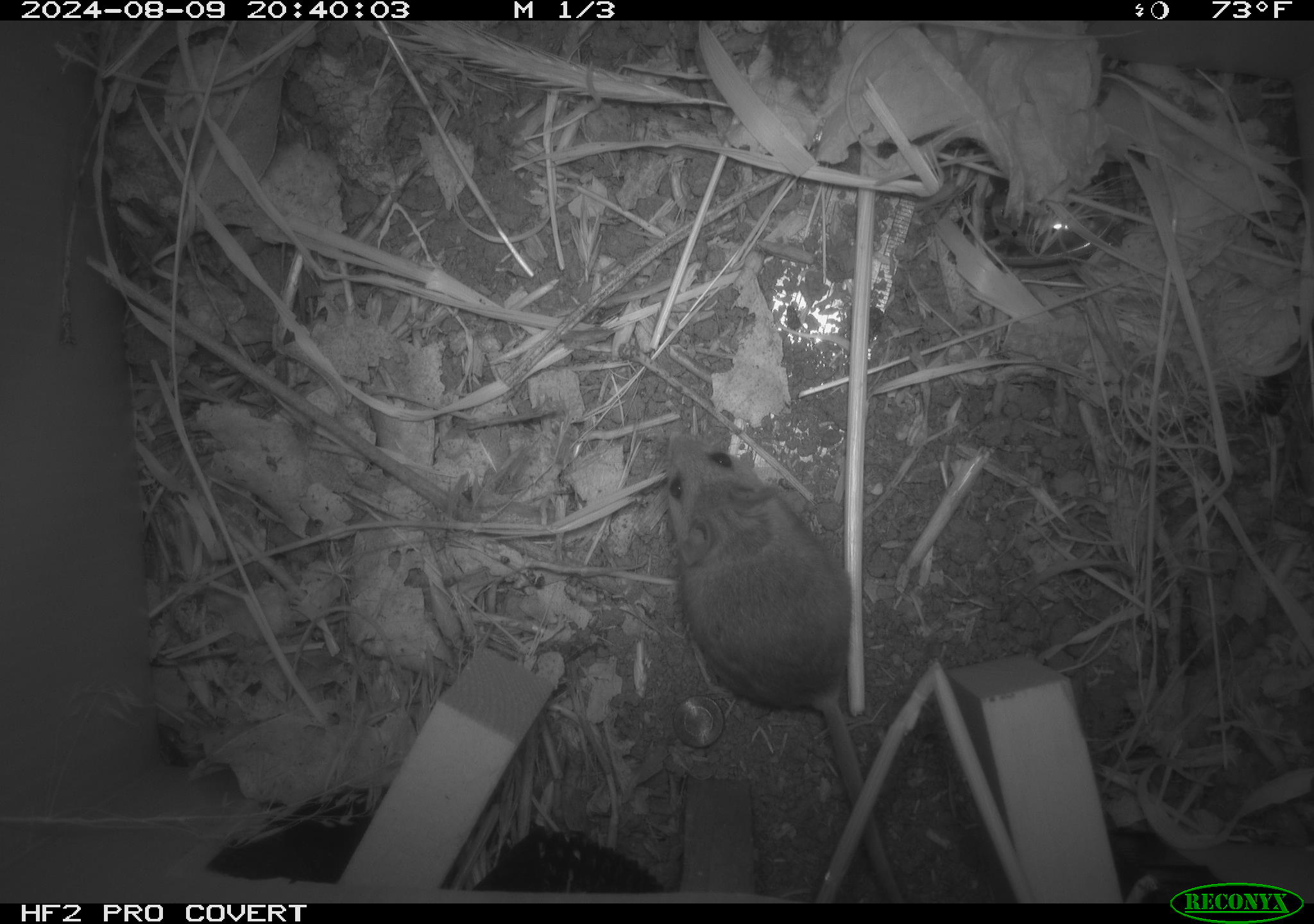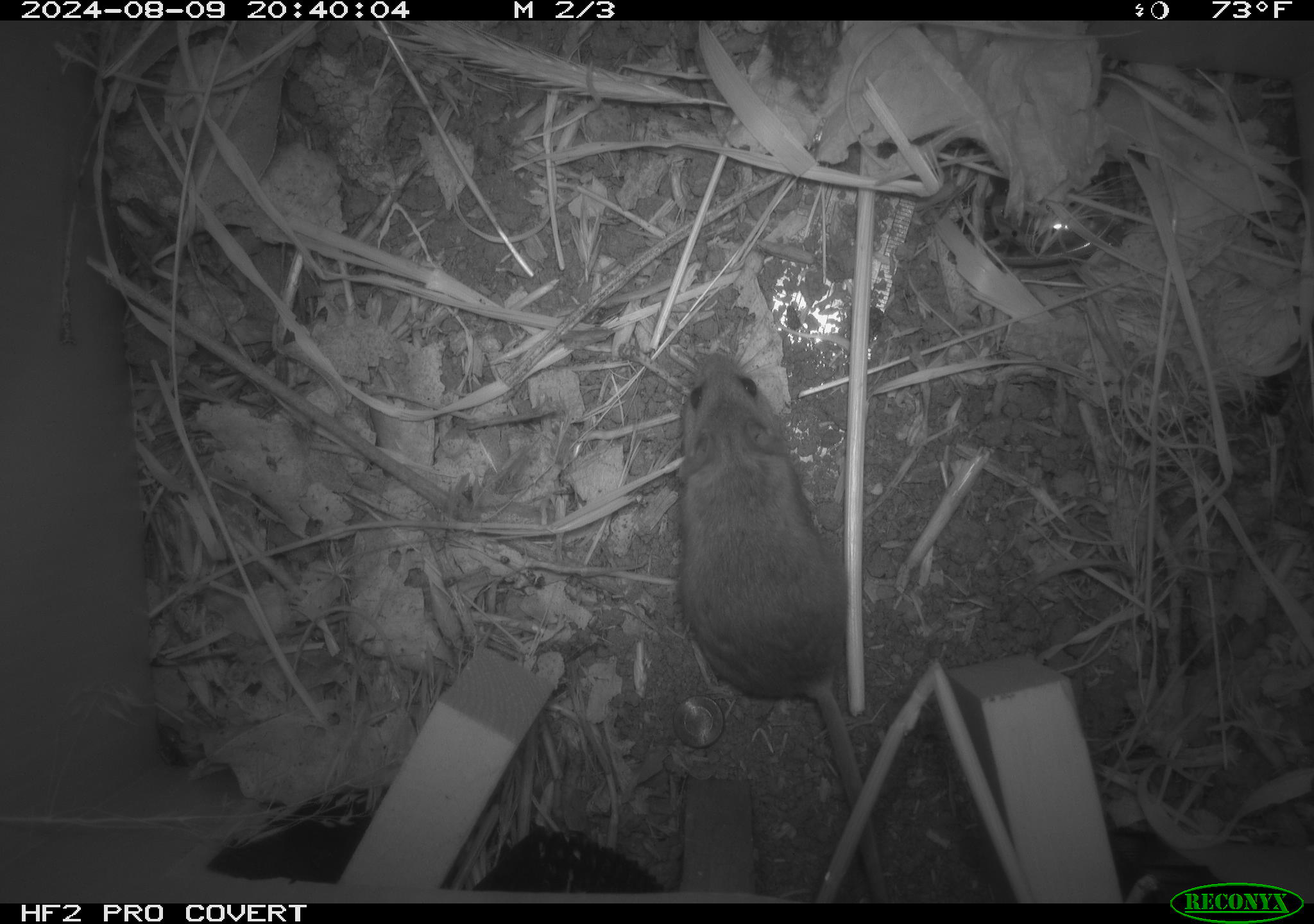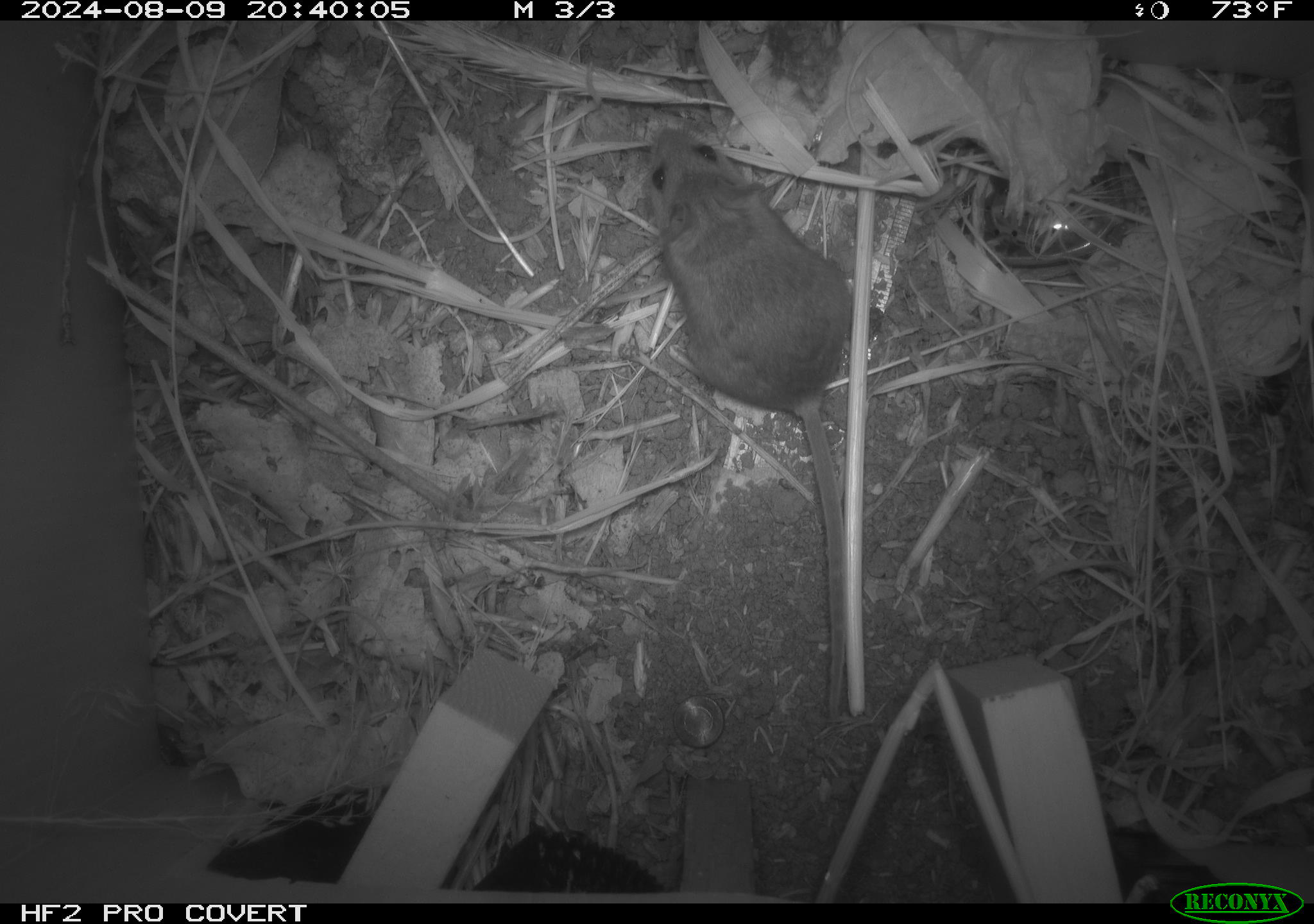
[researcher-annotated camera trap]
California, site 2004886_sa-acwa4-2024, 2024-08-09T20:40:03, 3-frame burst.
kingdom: Animalia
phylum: Chordata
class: Mammalia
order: Rodentia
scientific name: Rodentia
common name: mouse species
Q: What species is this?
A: Mouse species (Rodentia).